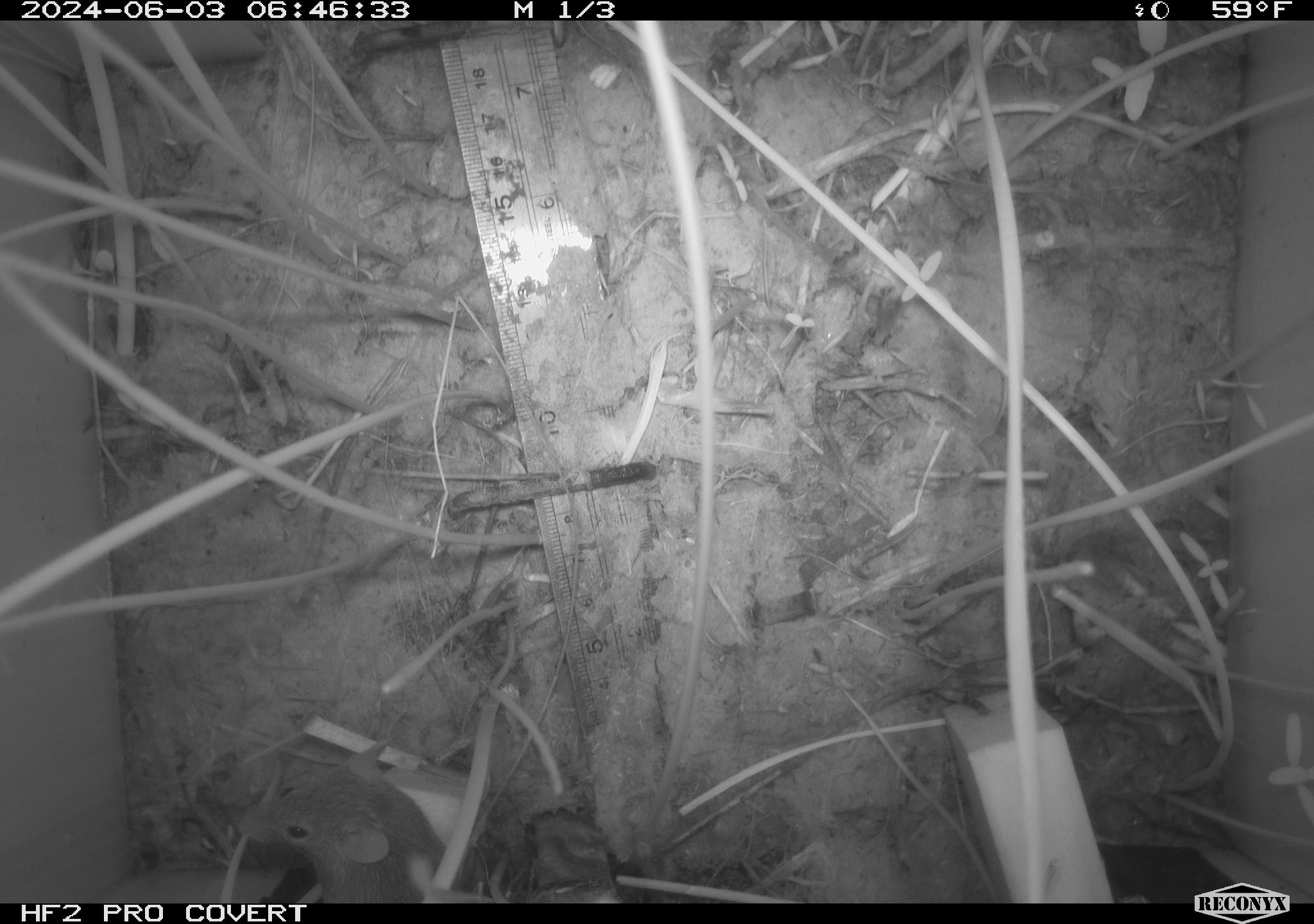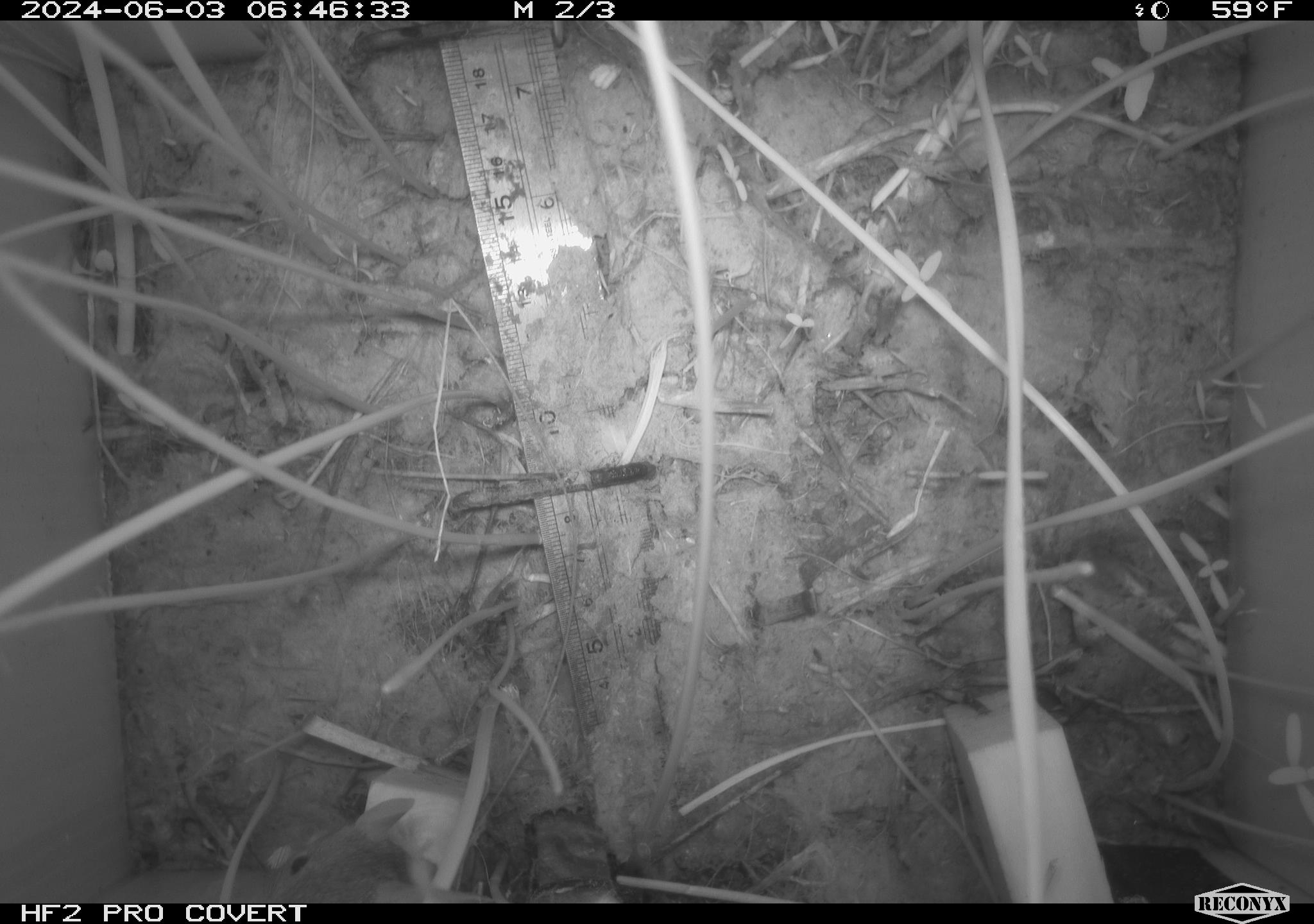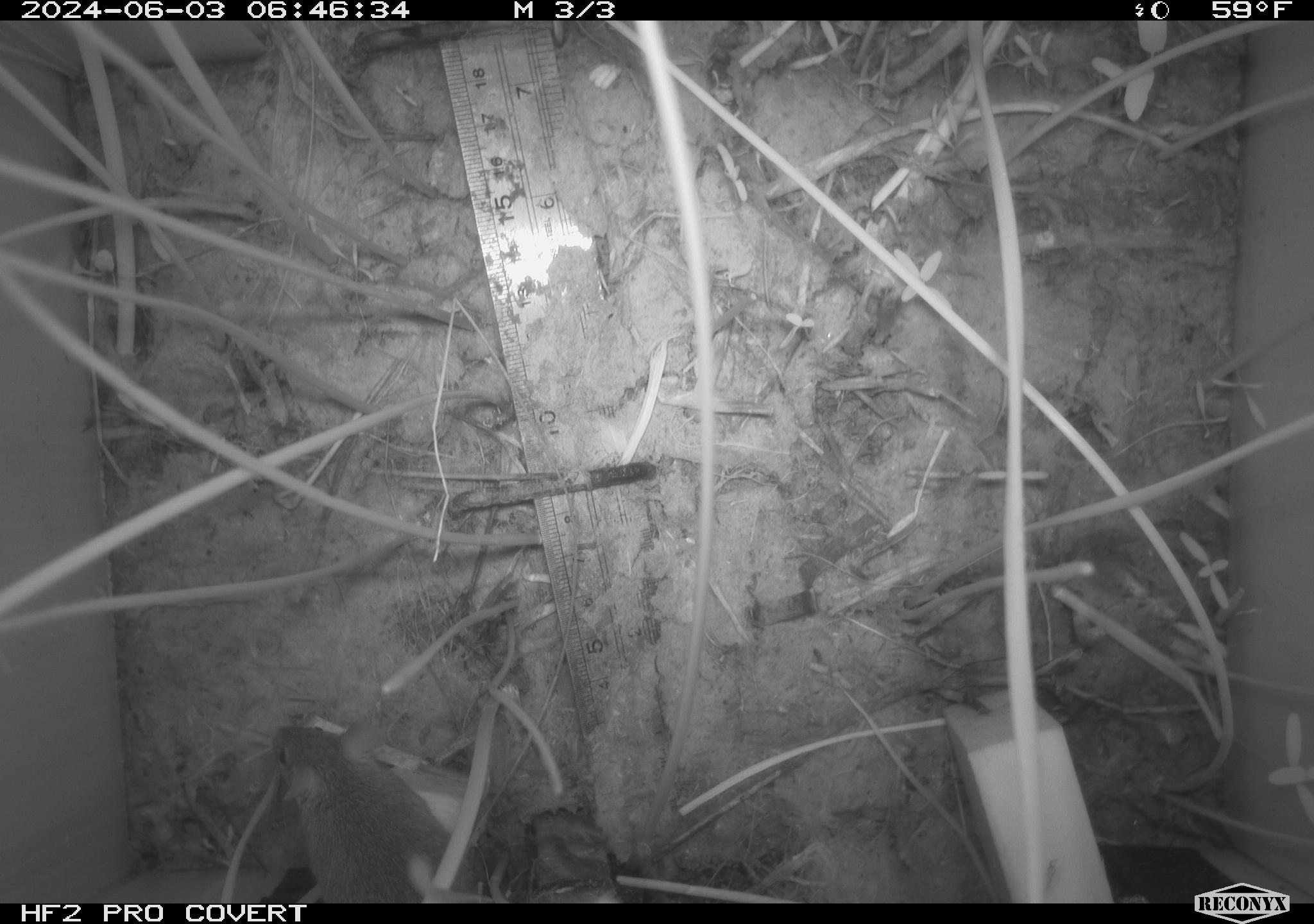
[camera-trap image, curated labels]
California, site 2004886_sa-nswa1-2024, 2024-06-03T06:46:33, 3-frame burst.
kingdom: Animalia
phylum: Chordata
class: Mammalia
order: Rodentia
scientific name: Rodentia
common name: rodent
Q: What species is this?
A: Rodent (Rodentia).